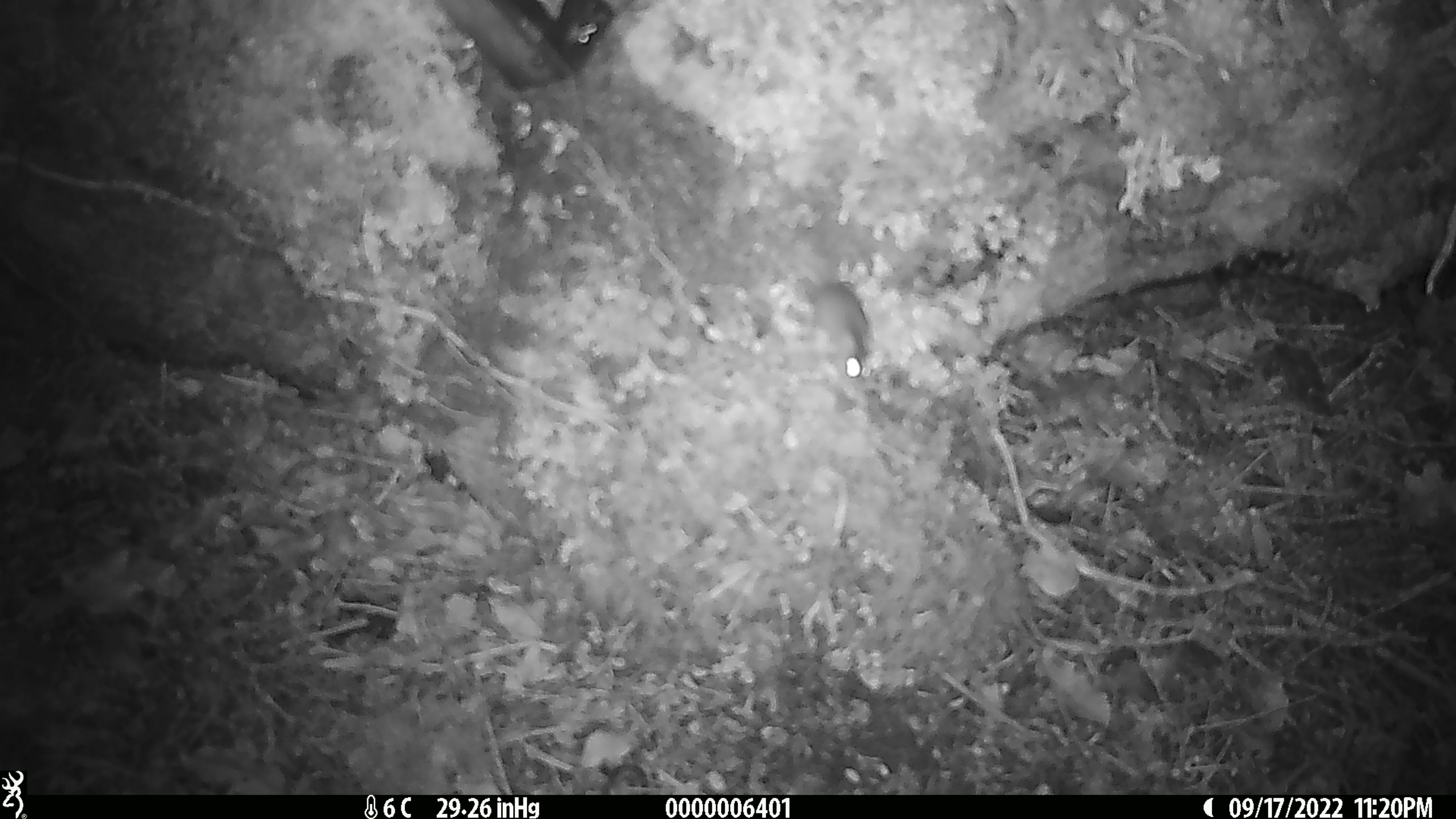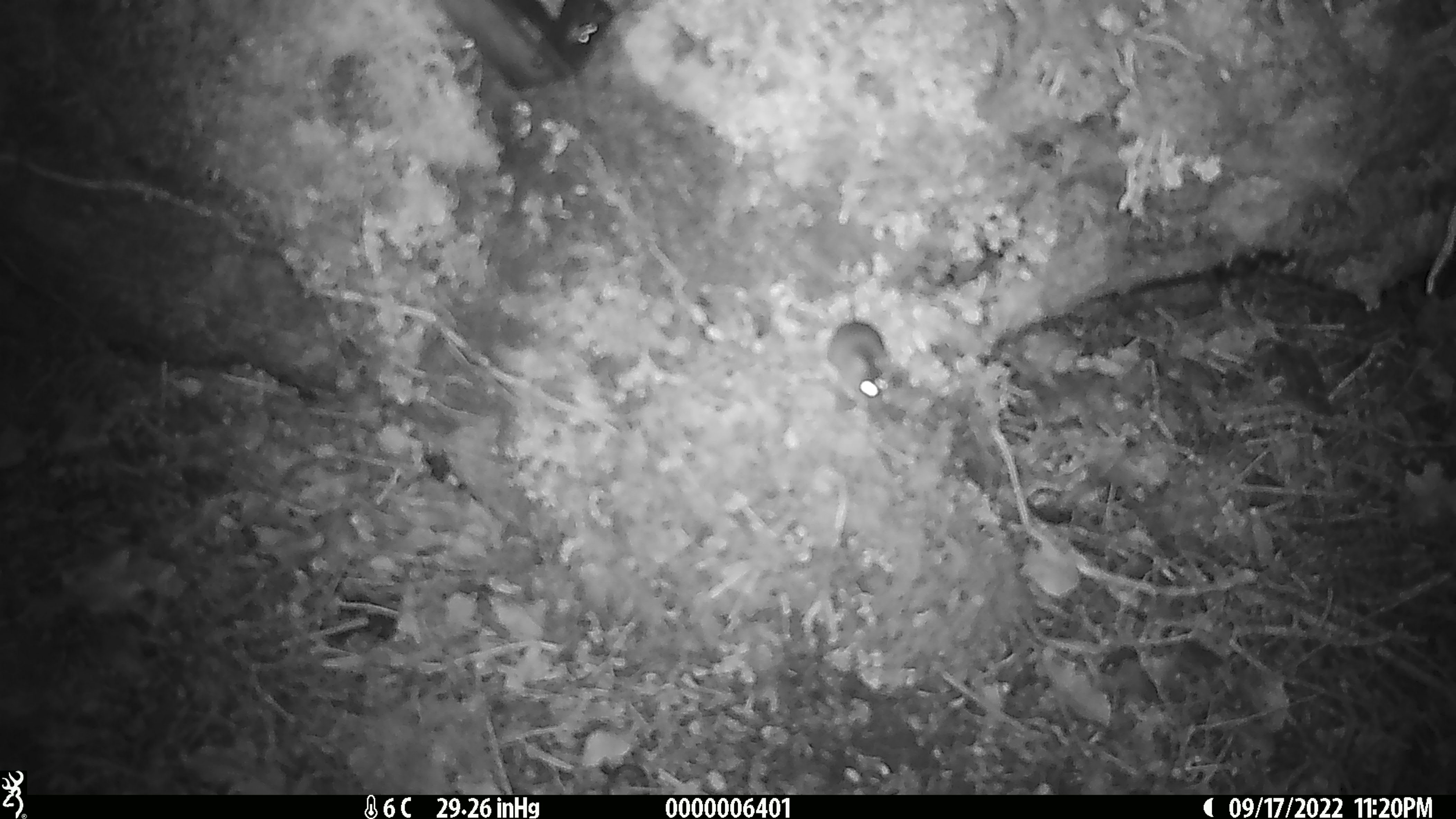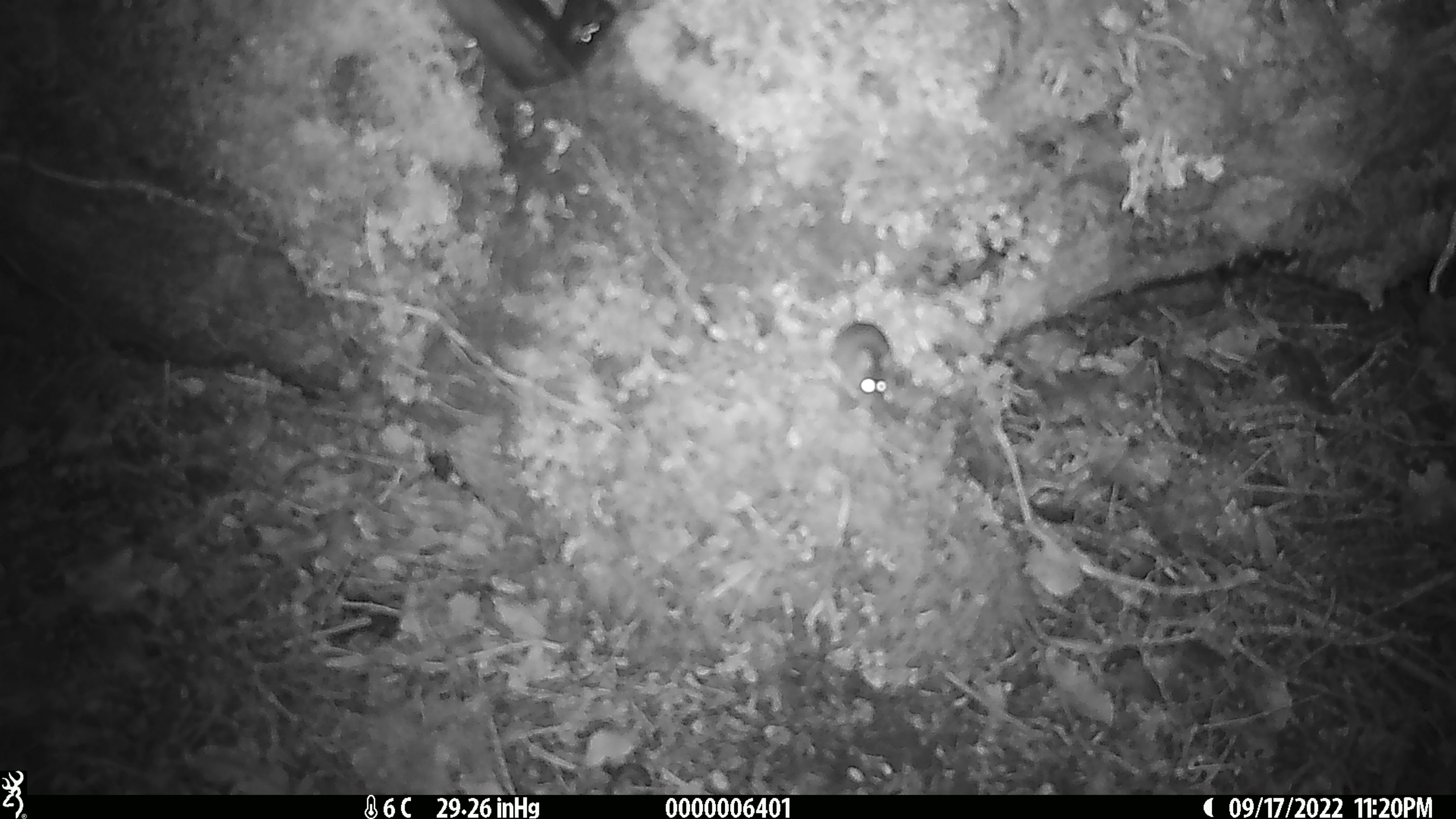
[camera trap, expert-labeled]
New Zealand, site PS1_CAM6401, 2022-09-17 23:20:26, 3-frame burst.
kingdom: Animalia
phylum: Chordata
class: Mammalia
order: Rodentia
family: Muridae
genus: Mus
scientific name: Mus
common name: mouse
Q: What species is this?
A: Mouse (Mus).